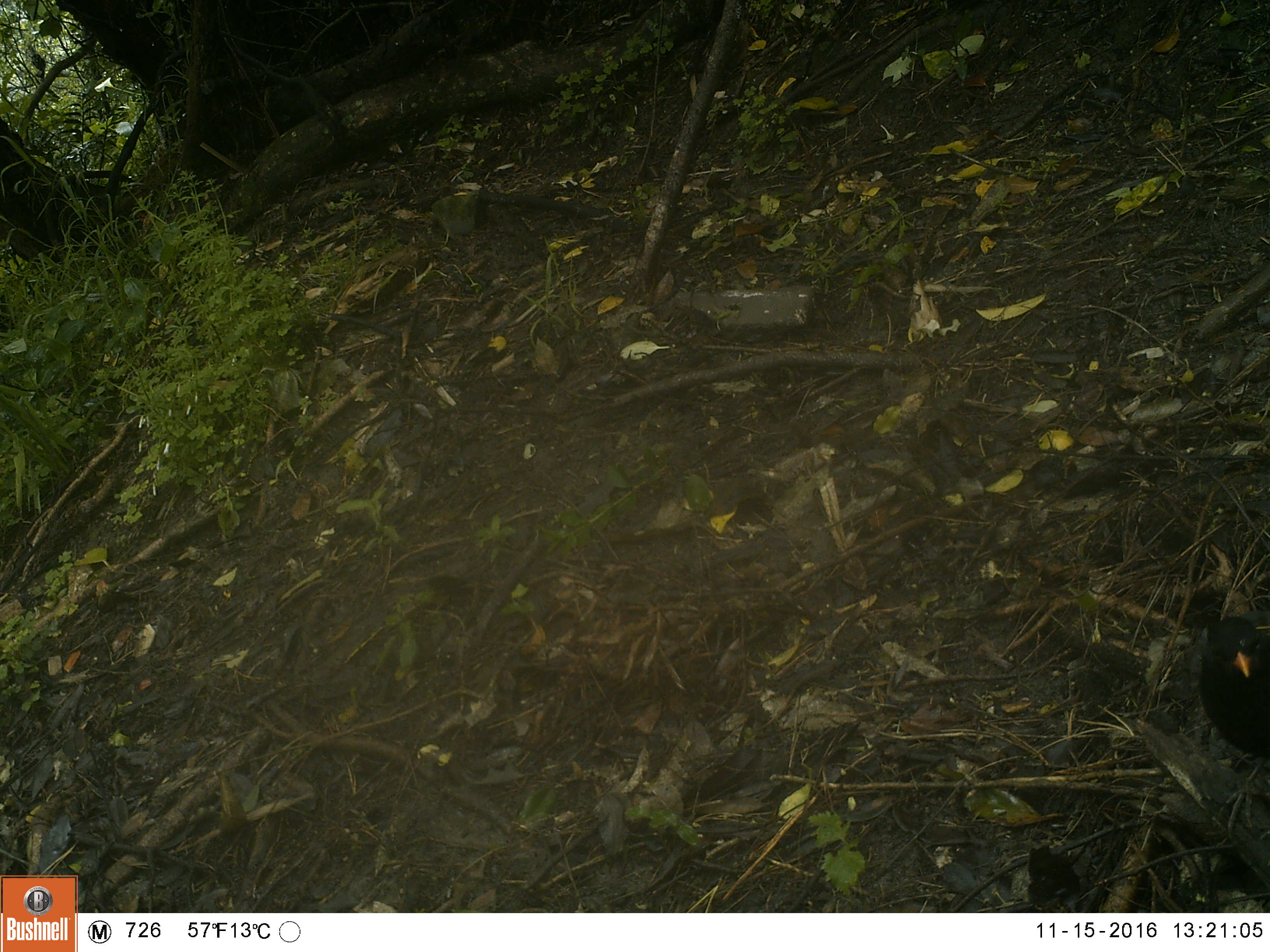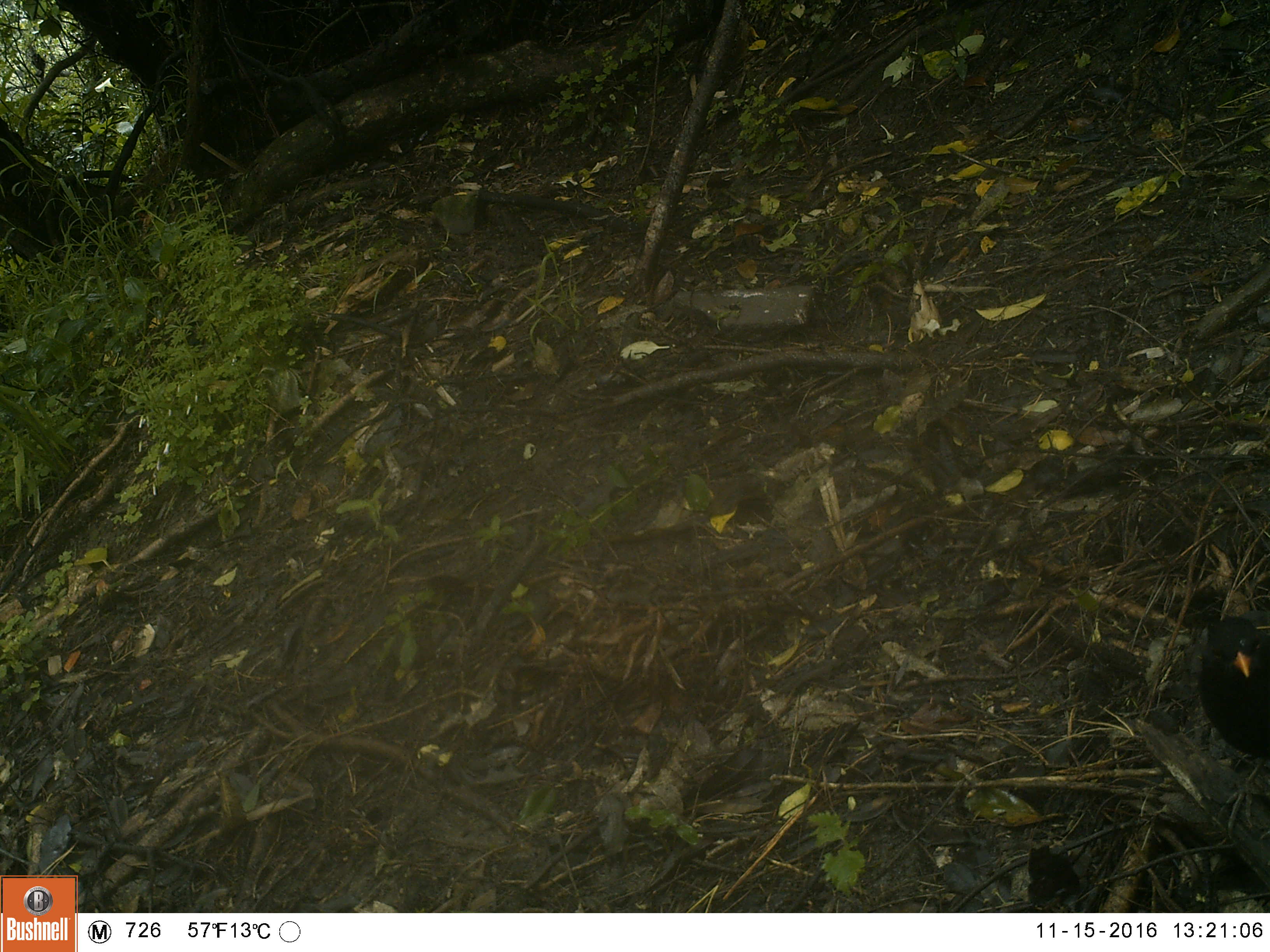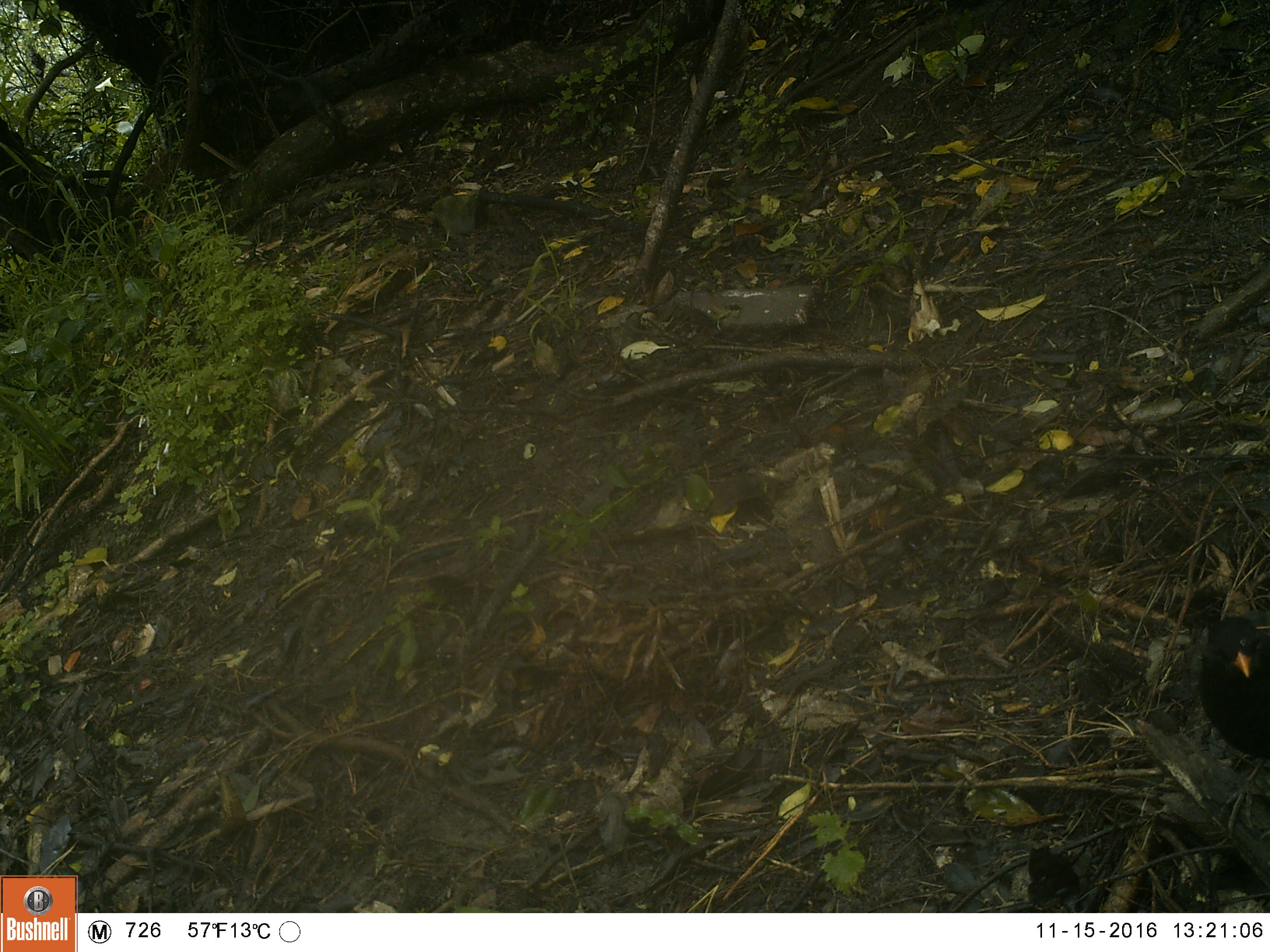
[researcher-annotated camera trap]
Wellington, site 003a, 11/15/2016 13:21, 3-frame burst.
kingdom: Animalia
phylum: Chordata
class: Aves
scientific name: Aves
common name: bird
Bird (Aves).